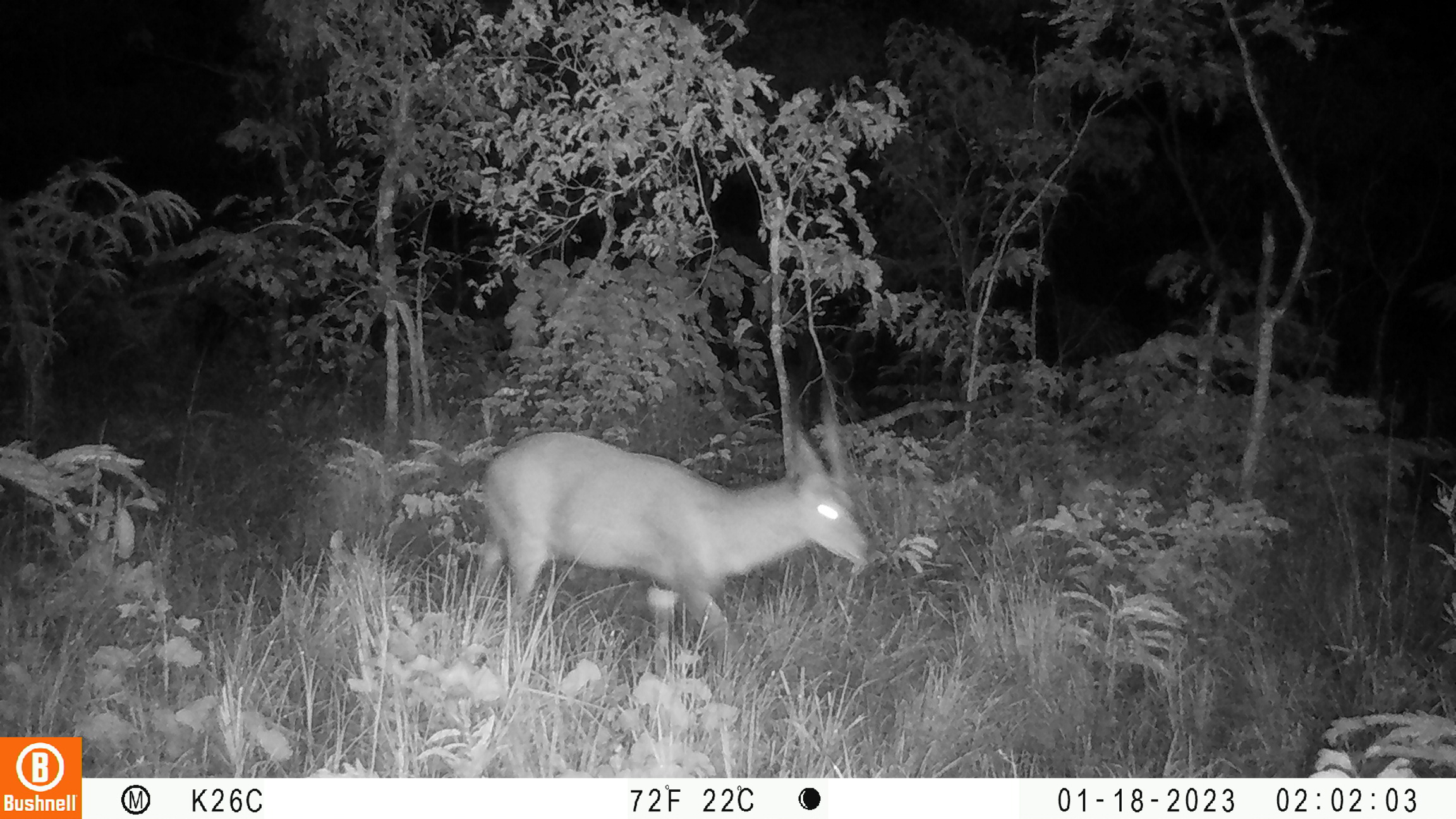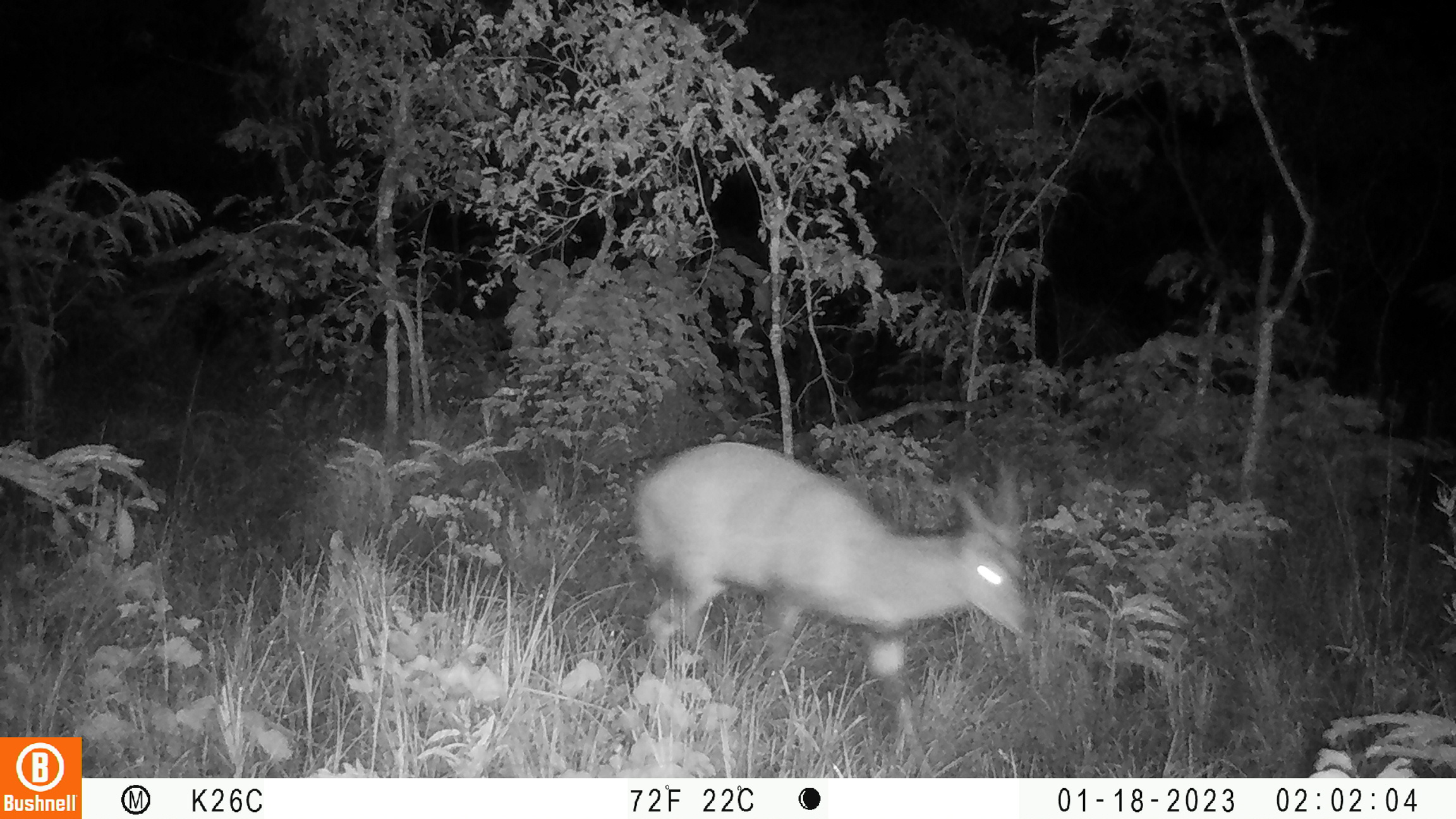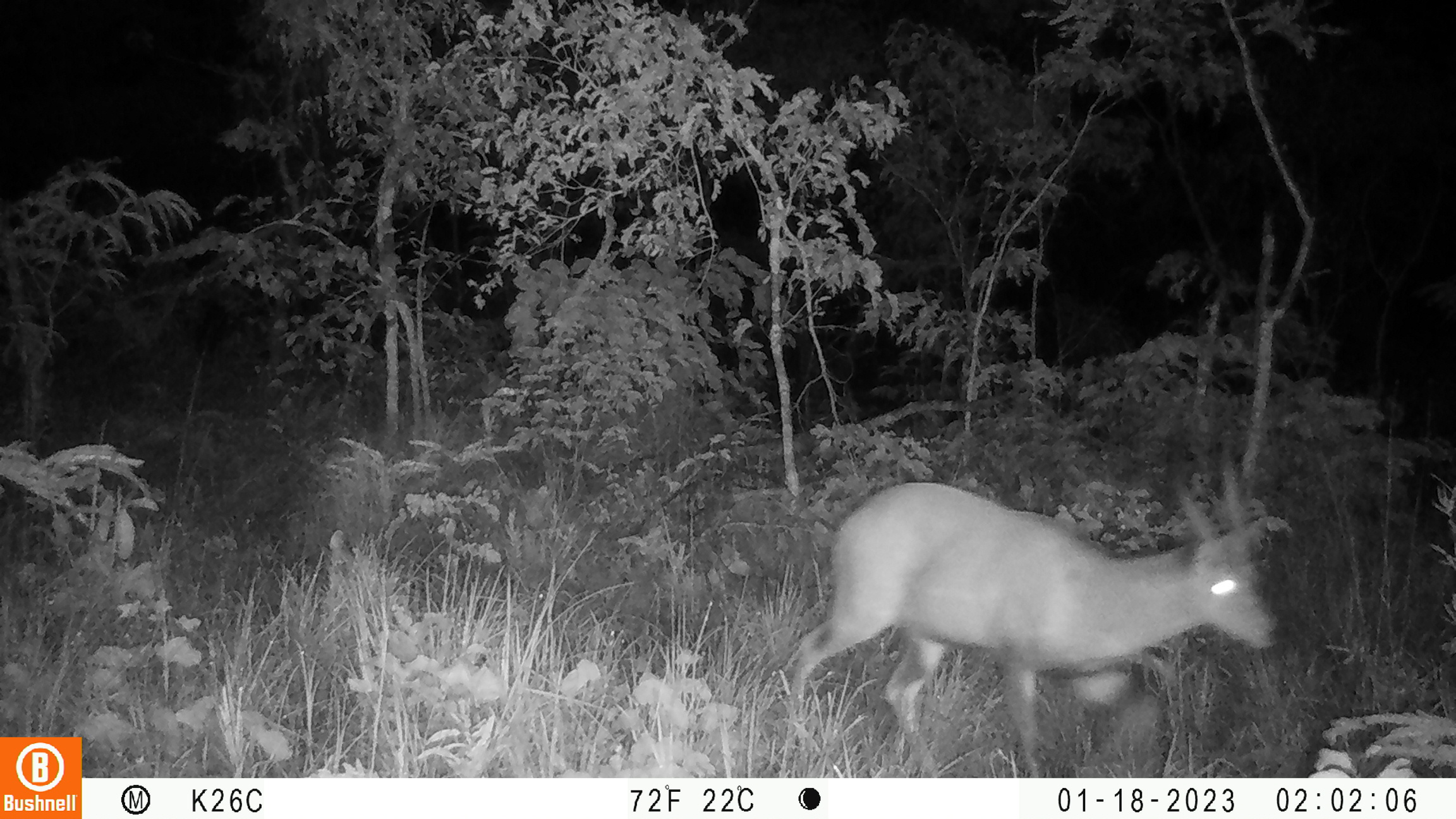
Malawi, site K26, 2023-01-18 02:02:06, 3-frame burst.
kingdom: Animalia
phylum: Chordata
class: Mammalia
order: Artiodactyla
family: Bovidae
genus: Tragelaphus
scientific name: Tragelaphus sylvaticus sylvaticus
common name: cape bushbuck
Cape bushbuck (Tragelaphus sylvaticus sylvaticus), count 1.